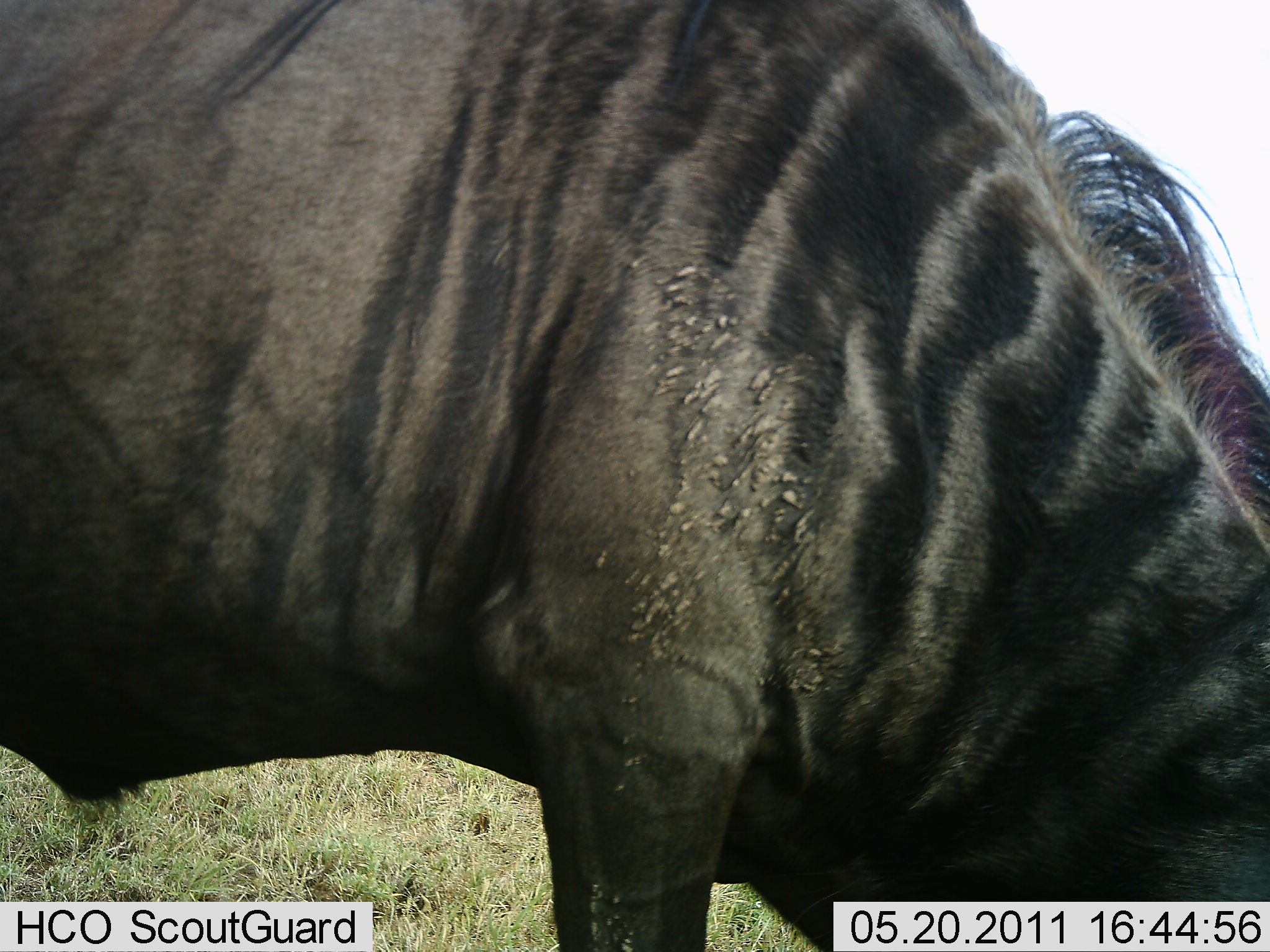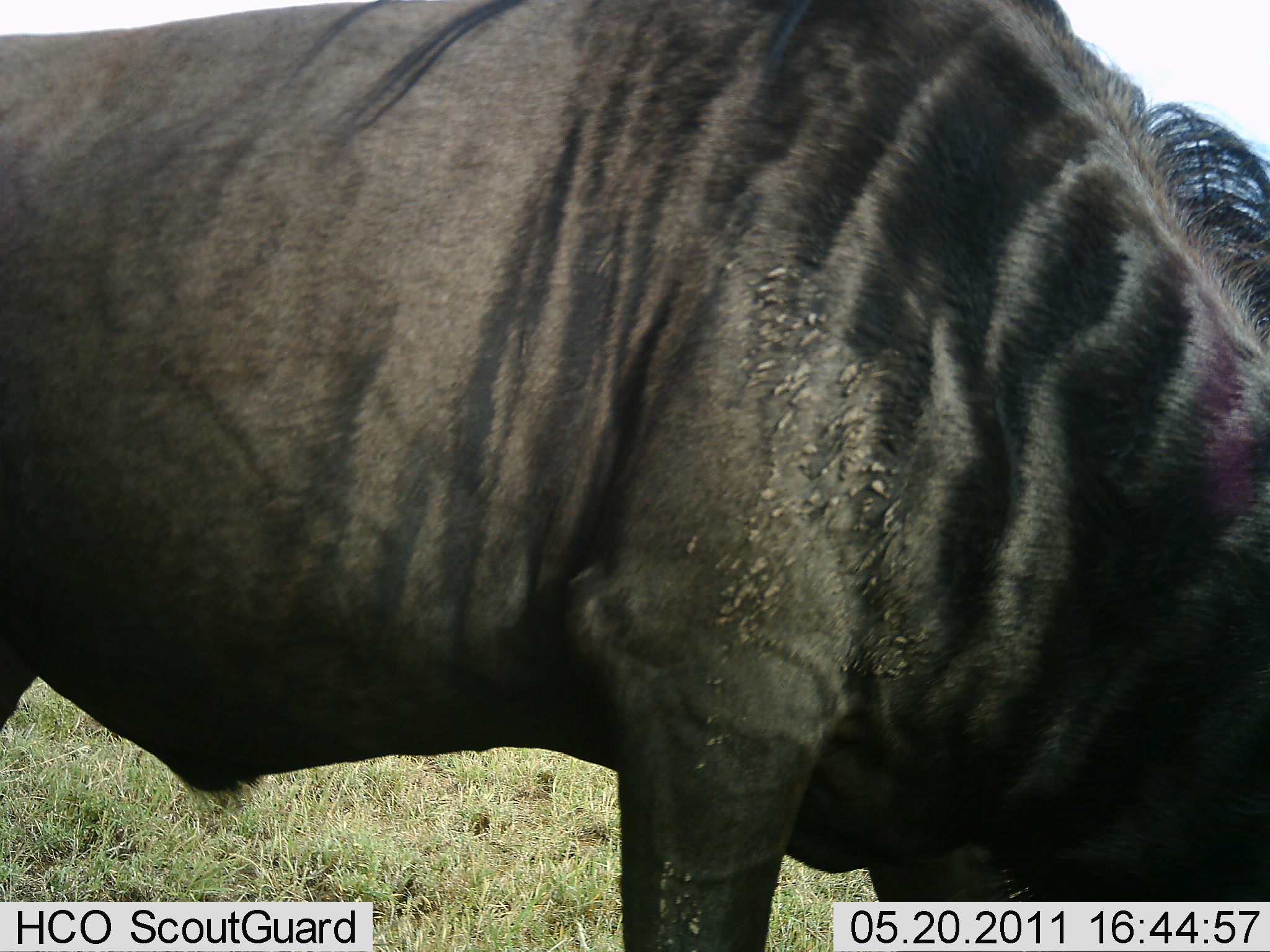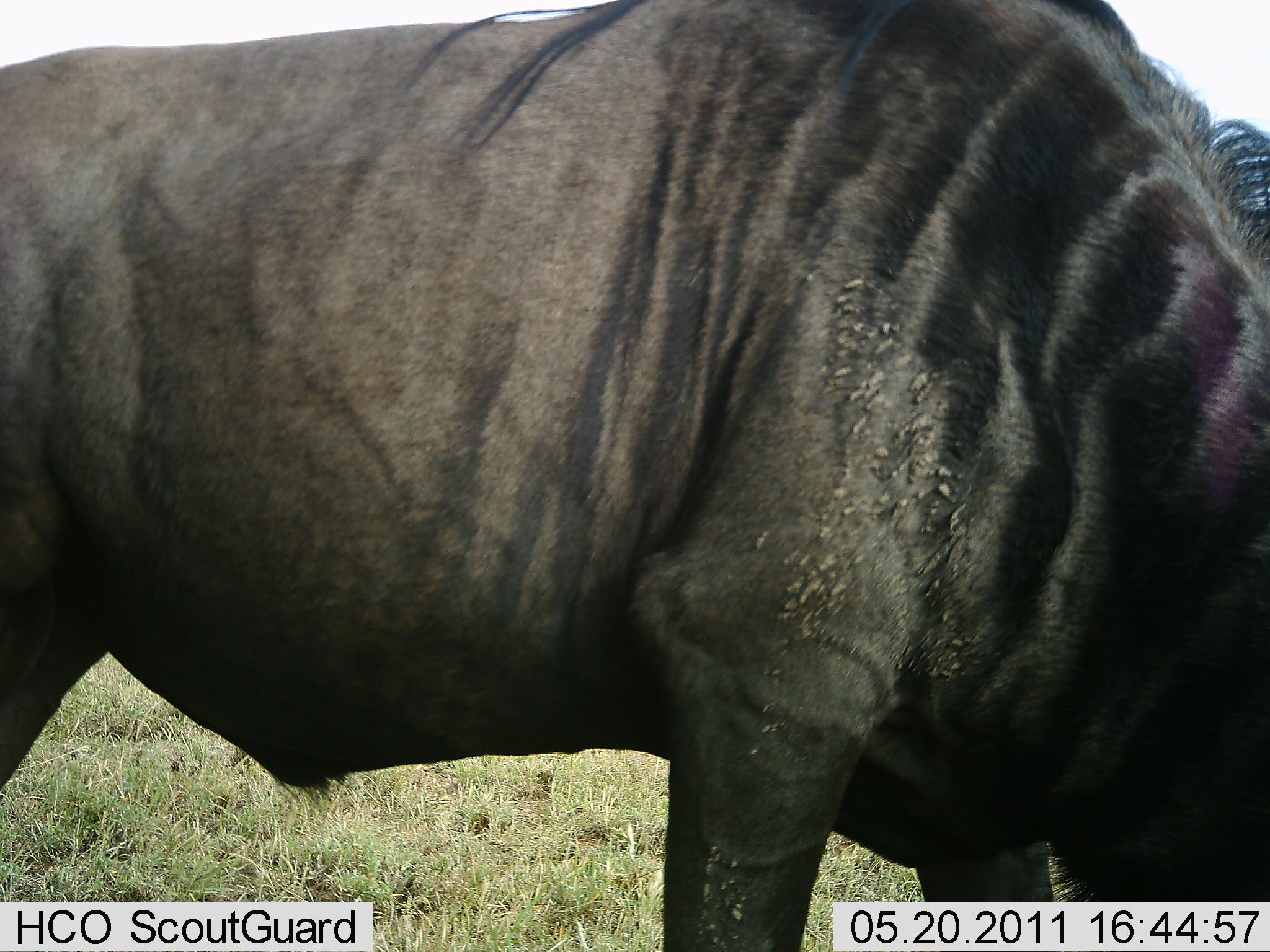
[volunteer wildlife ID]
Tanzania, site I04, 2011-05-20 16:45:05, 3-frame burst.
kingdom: Animalia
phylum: Chordata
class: Mammalia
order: Artiodactyla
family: Bovidae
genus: Connochaetes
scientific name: Connochaetes taurinus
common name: blue wildebeest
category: wildebeest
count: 1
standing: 23%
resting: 0%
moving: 15%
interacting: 0%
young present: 0%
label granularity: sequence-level